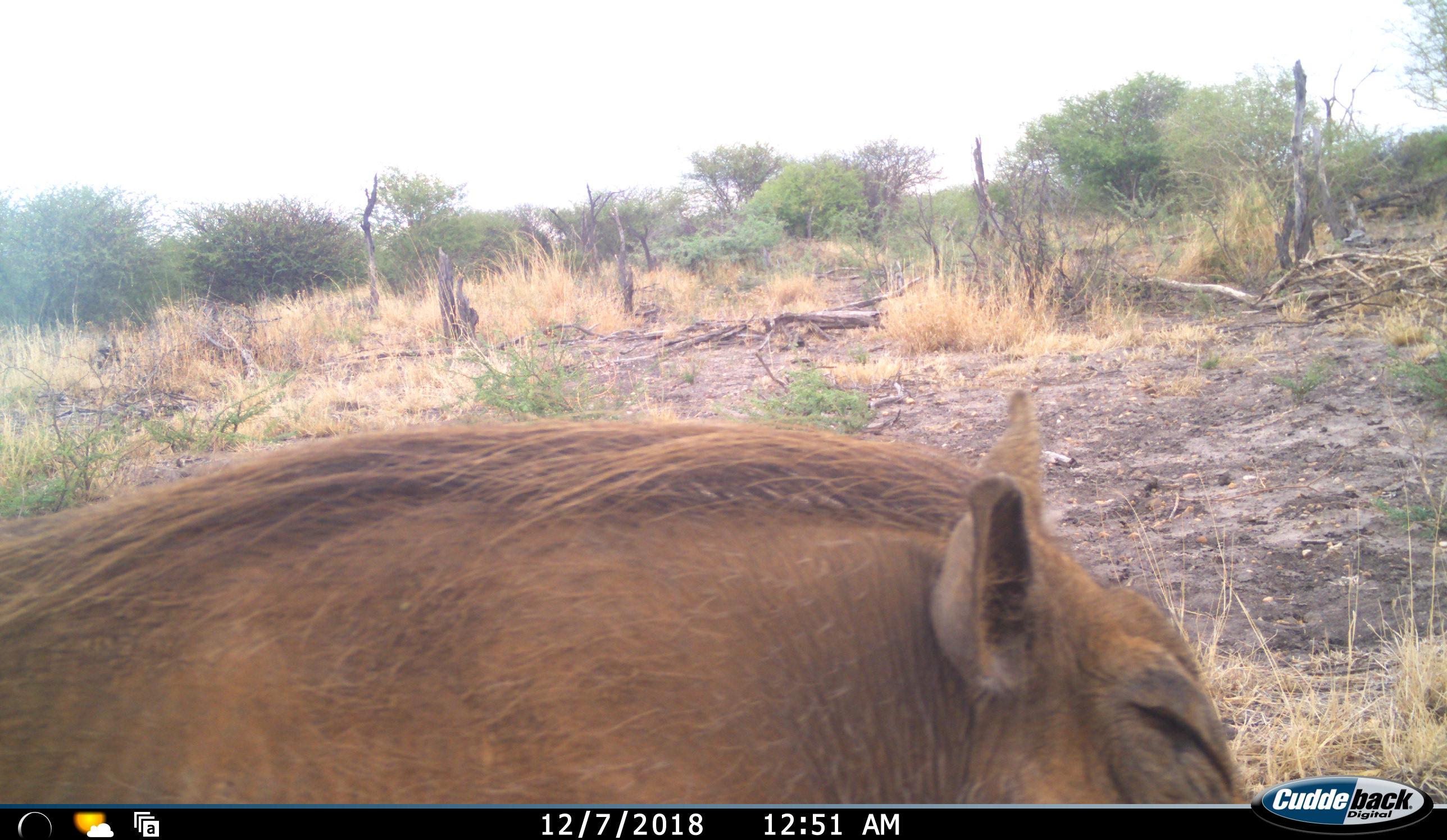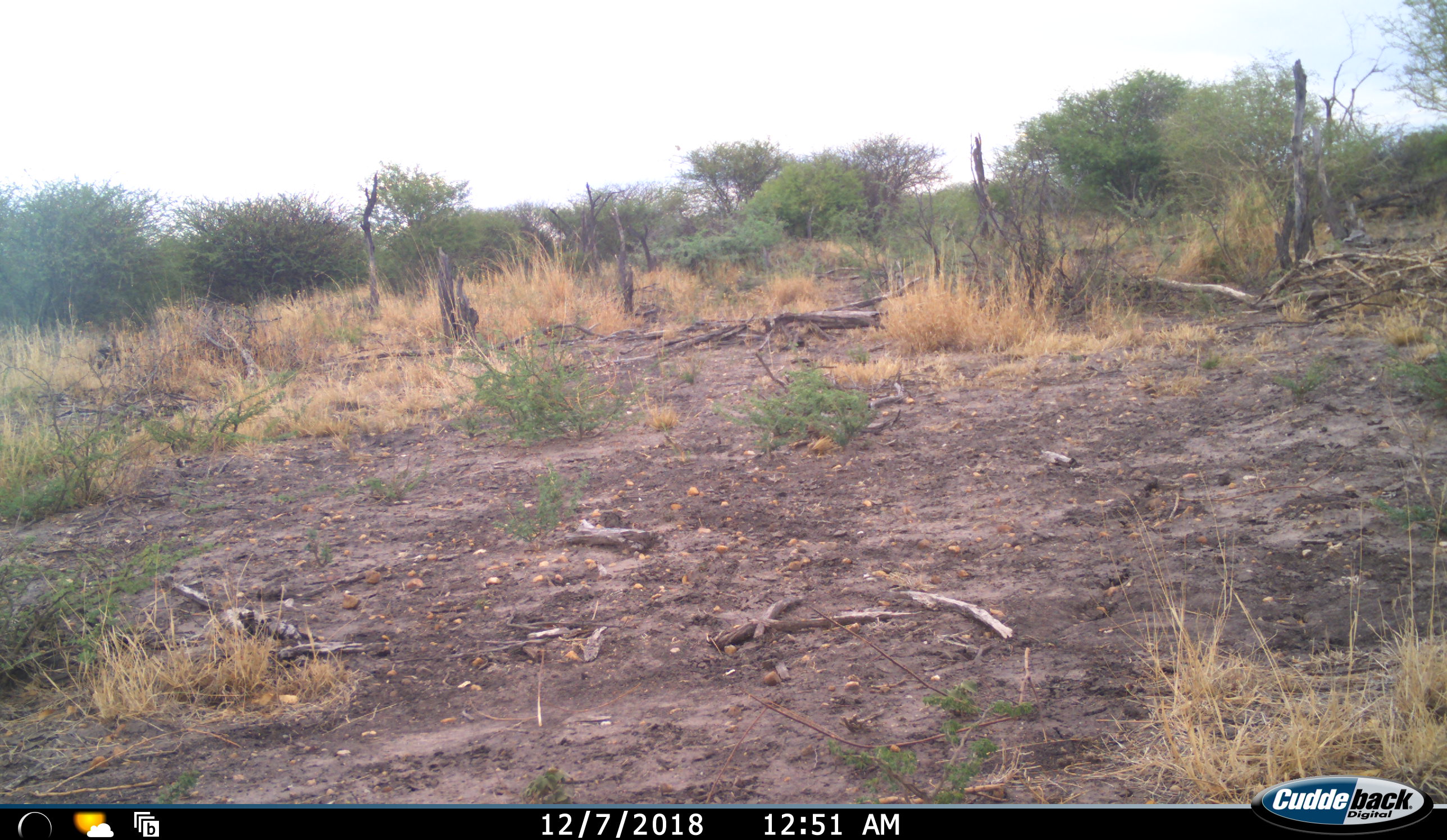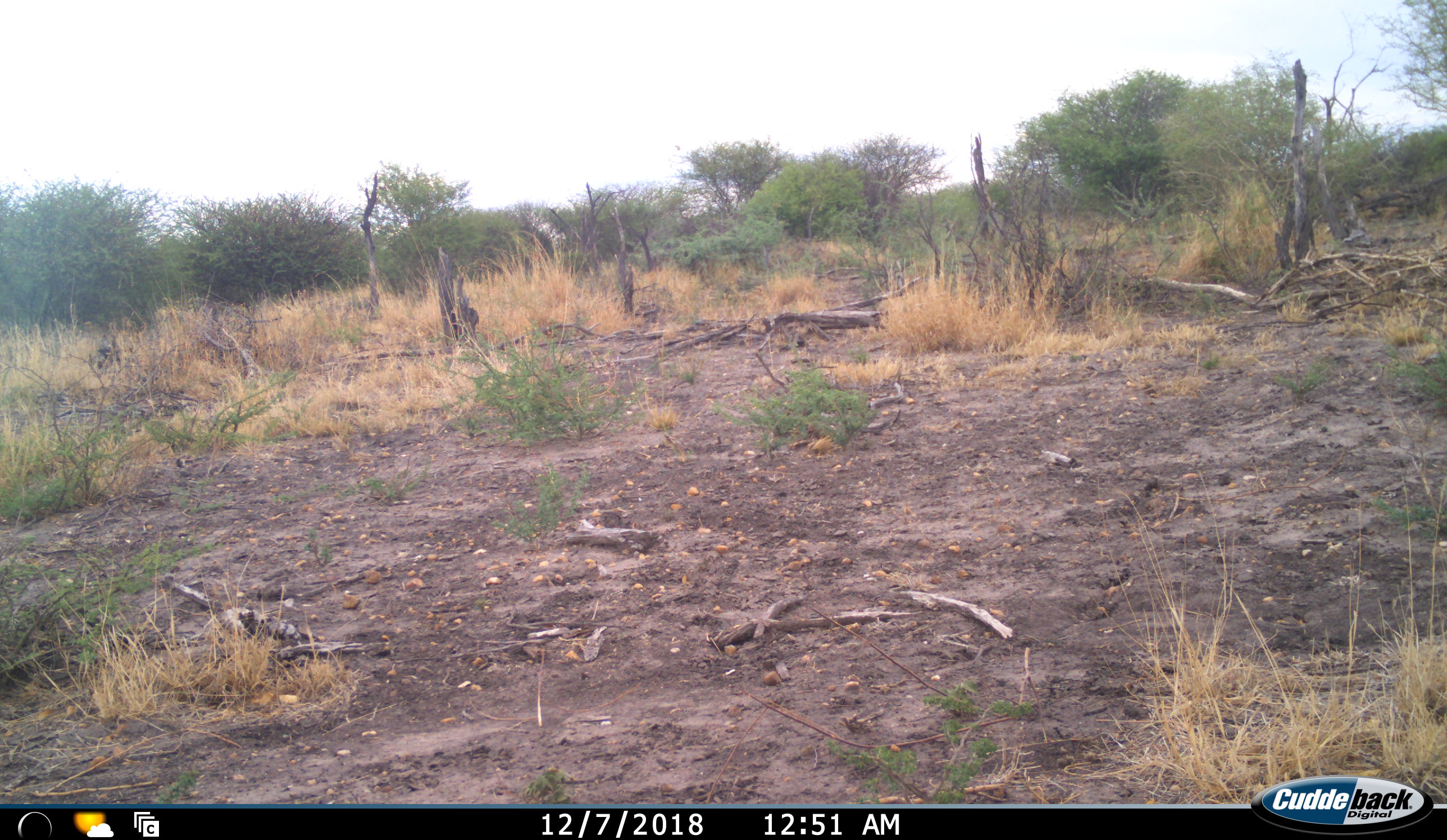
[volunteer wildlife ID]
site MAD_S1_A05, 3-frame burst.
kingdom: Animalia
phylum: Chordata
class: Mammalia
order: Artiodactyla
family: Suidae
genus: Phacochoerus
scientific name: Phacochoerus africanus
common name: warthog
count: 1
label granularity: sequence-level